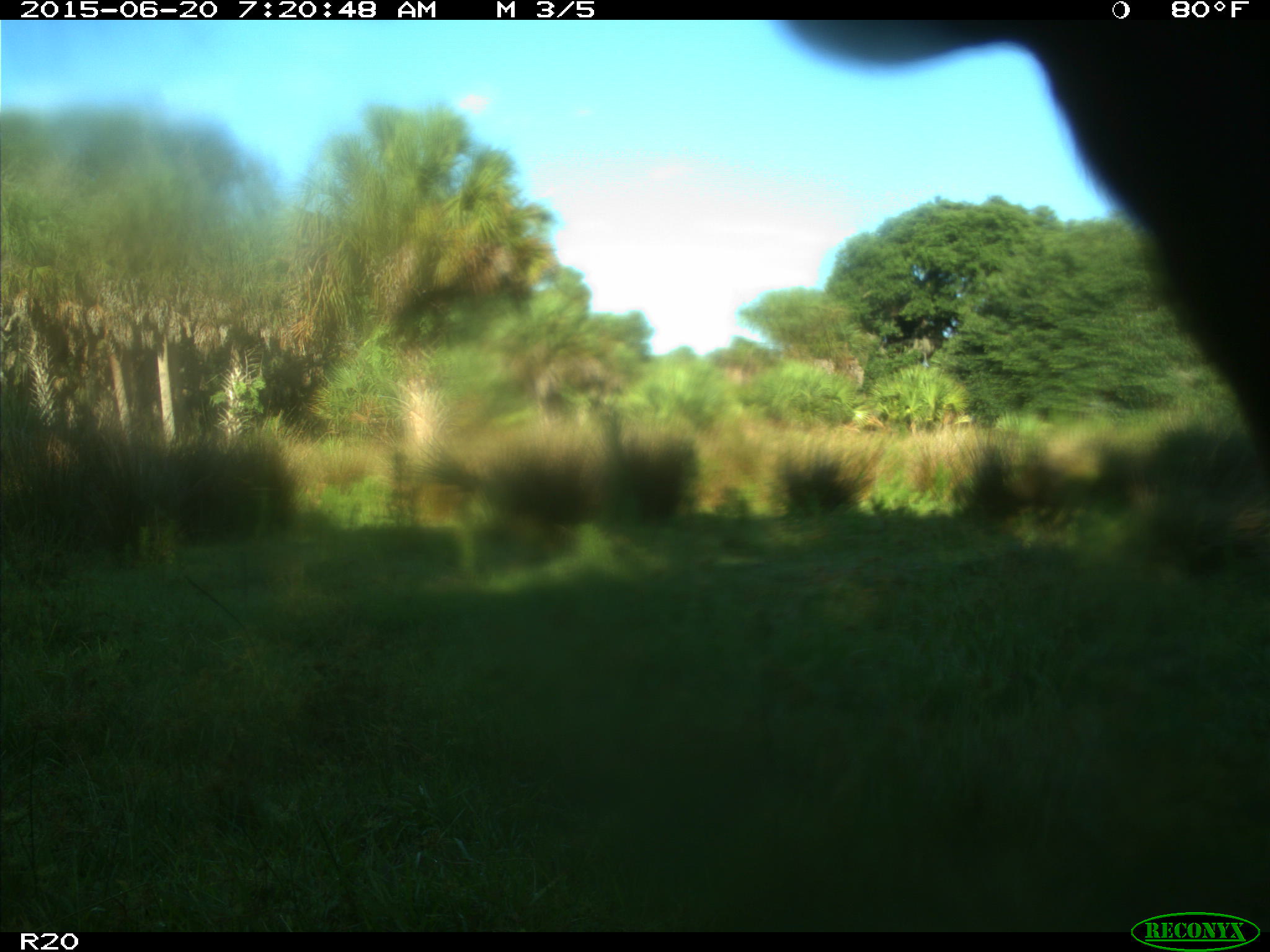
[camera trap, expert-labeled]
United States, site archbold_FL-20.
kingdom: Animalia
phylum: Chordata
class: Mammalia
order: Artiodactyla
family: Bovidae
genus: Bos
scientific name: Bos taurus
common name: domestic cow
Bos taurus (domestic cow).